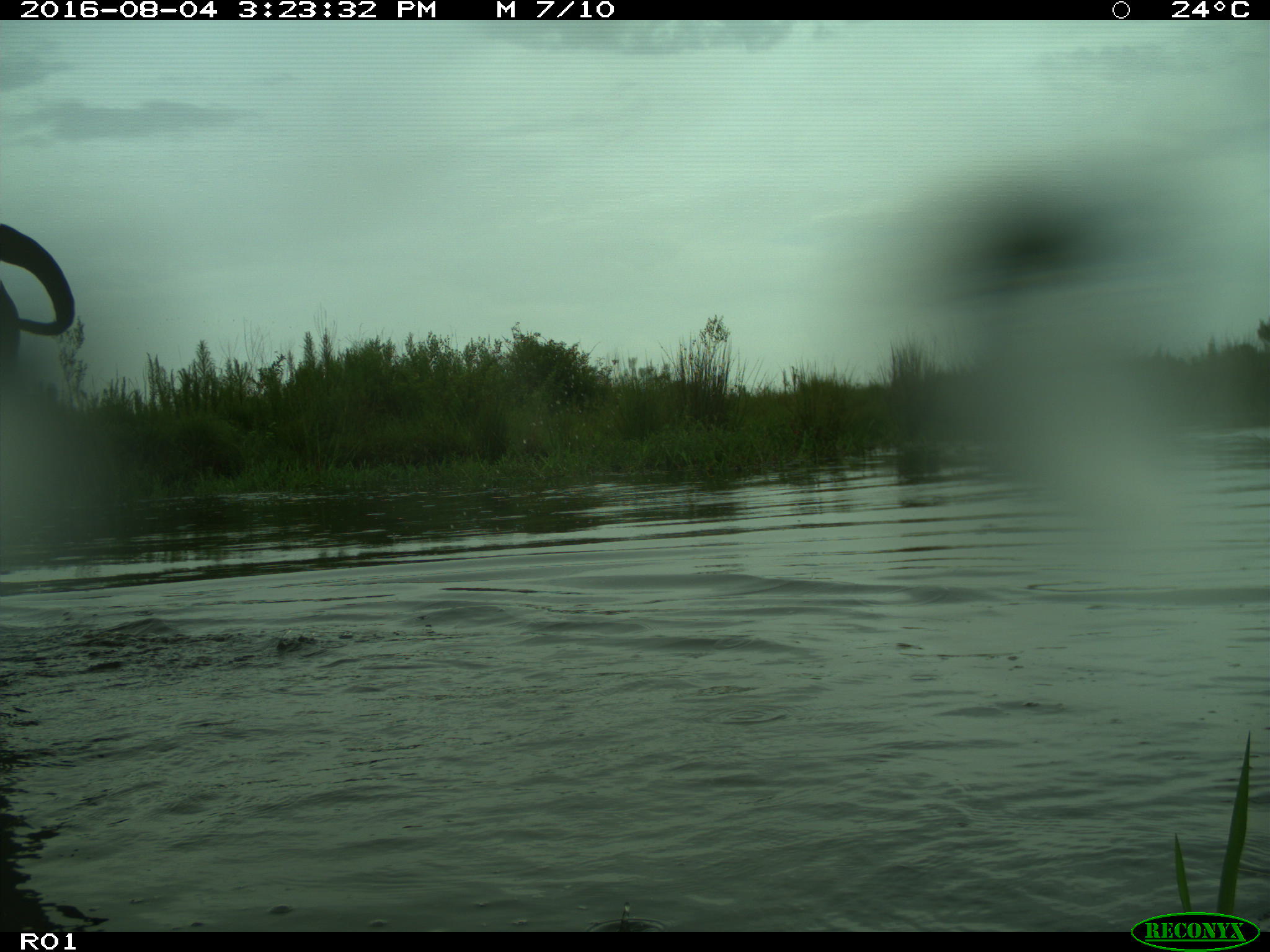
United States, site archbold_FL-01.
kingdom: Animalia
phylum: Chordata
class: Mammalia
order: Artiodactyla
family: Bovidae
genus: Bos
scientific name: Bos taurus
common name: domestic cow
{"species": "Bos taurus (domestic cow)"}